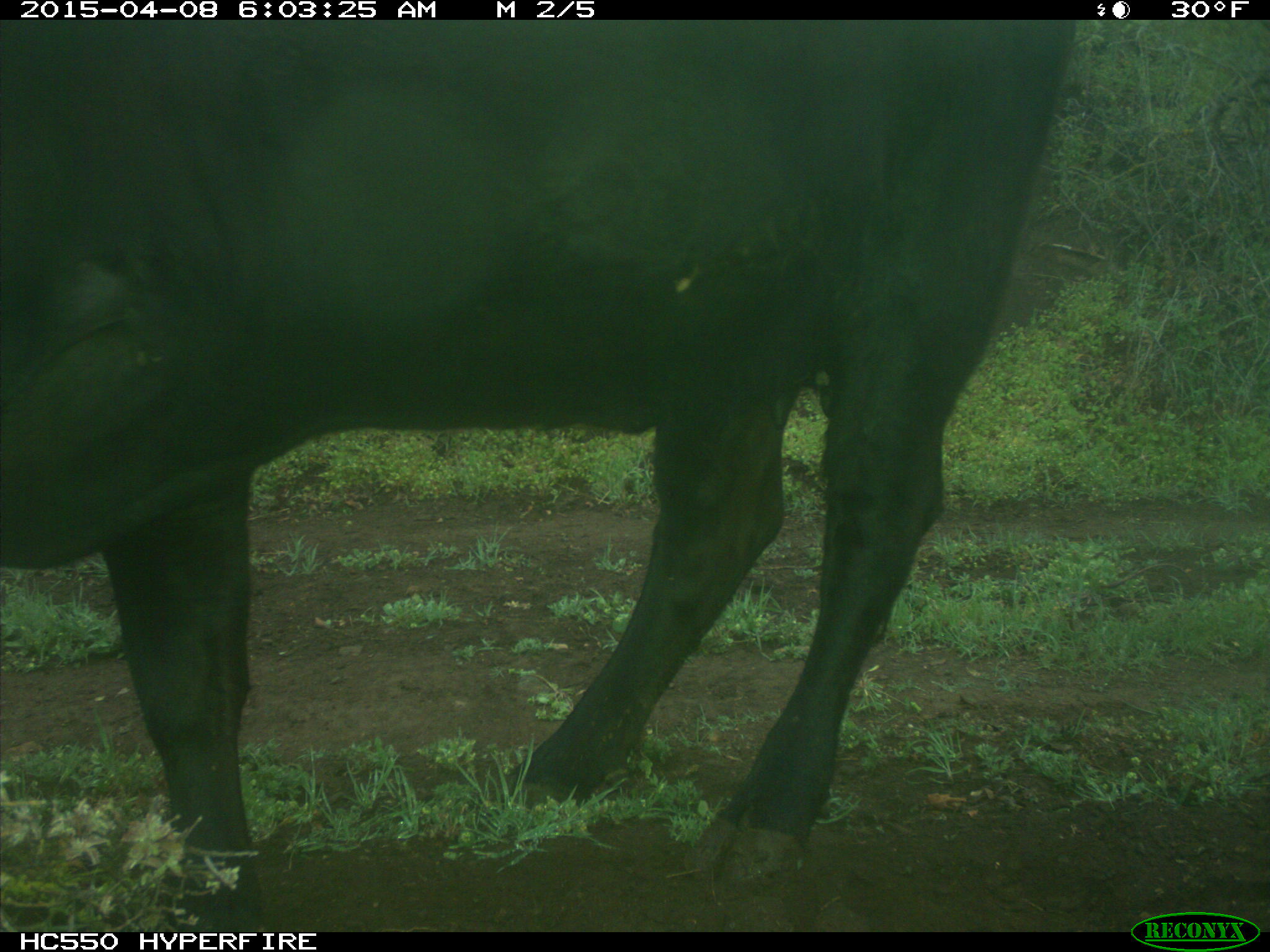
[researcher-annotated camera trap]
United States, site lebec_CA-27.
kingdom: Animalia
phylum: Chordata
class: Mammalia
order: Artiodactyla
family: Bovidae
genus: Bos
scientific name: Bos taurus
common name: domestic cow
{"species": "Bos taurus (domestic cow)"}